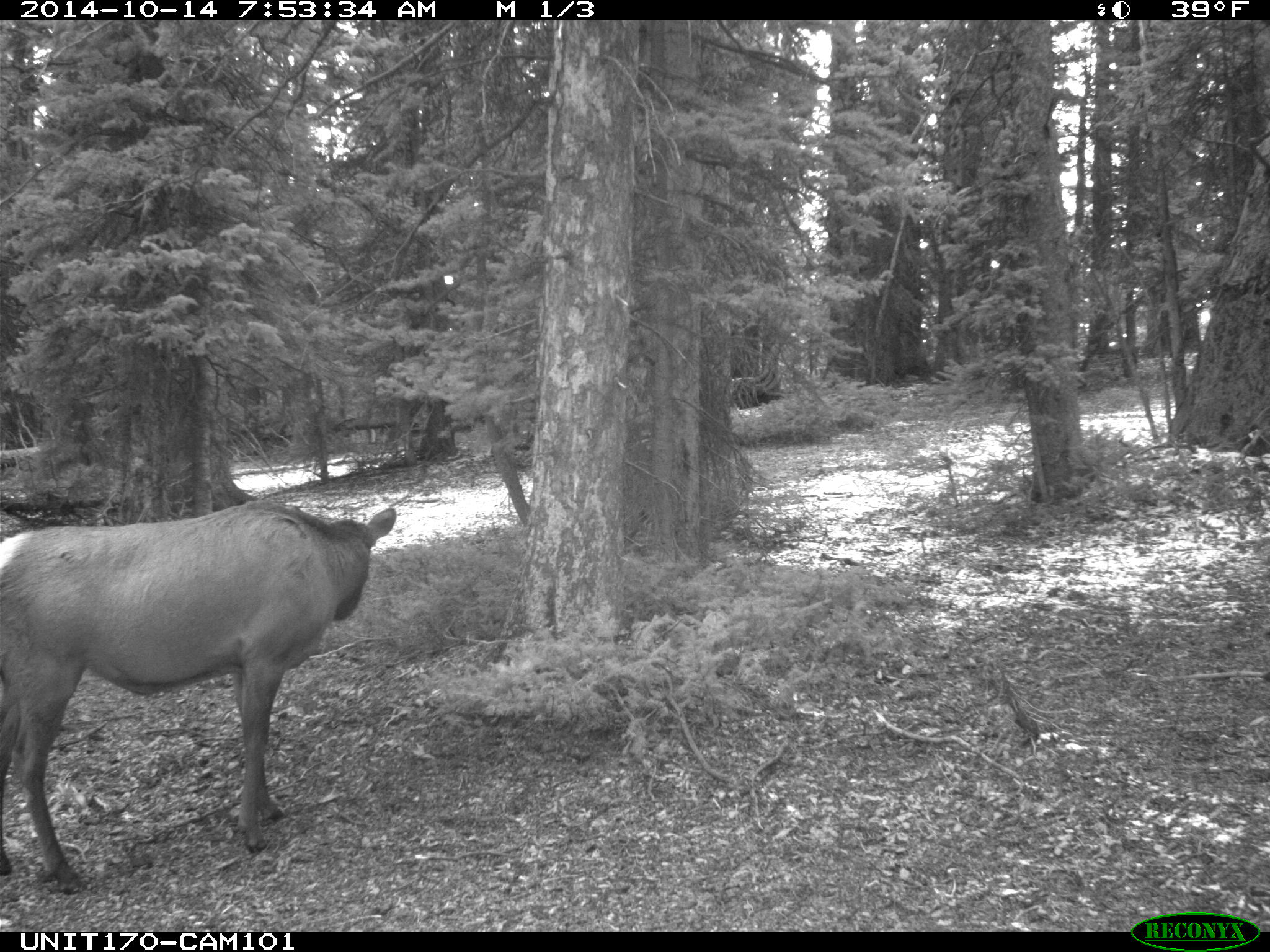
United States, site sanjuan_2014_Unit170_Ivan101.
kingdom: Animalia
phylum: Chordata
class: Mammalia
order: Artiodactyla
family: Cervidae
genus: Cervus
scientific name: Cervus elaphus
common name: red deer